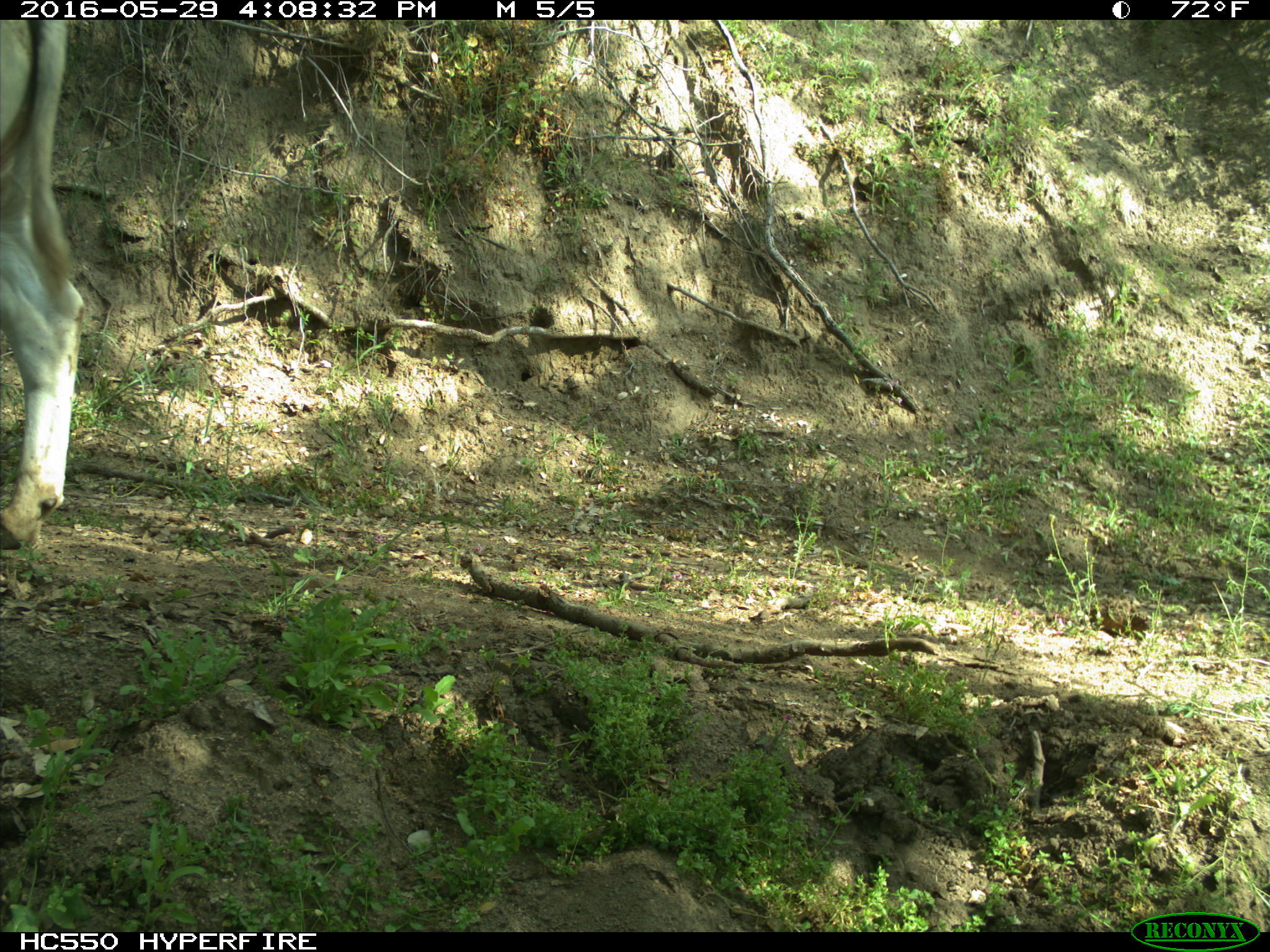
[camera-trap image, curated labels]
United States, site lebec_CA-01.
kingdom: Animalia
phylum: Chordata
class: Mammalia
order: Artiodactyla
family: Bovidae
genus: Bos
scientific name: Bos taurus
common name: domestic cow